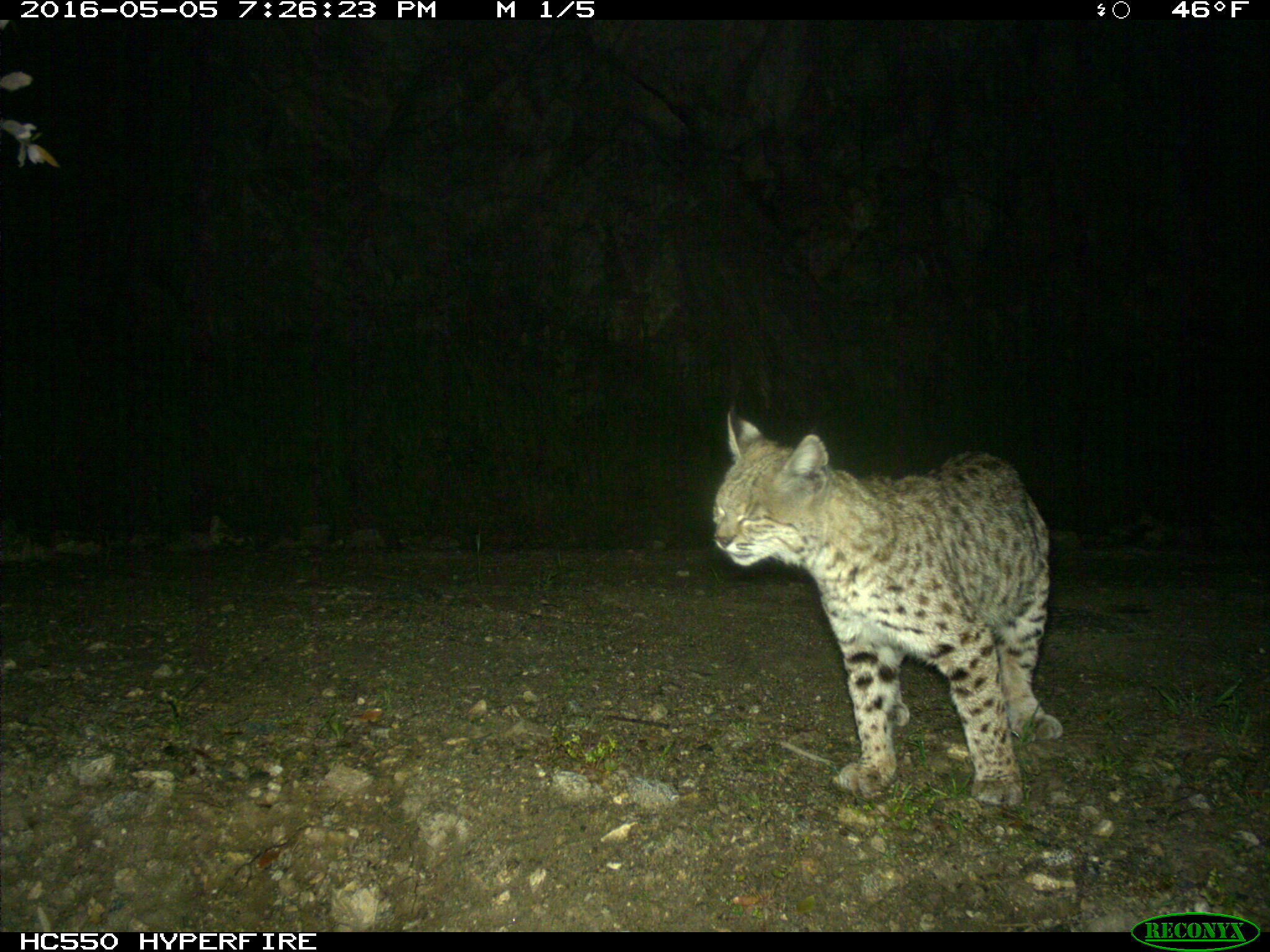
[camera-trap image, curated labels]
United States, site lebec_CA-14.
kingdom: Animalia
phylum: Chordata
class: Mammalia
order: Carnivora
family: Felidae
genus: Lynx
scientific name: Lynx rufus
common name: bobcat